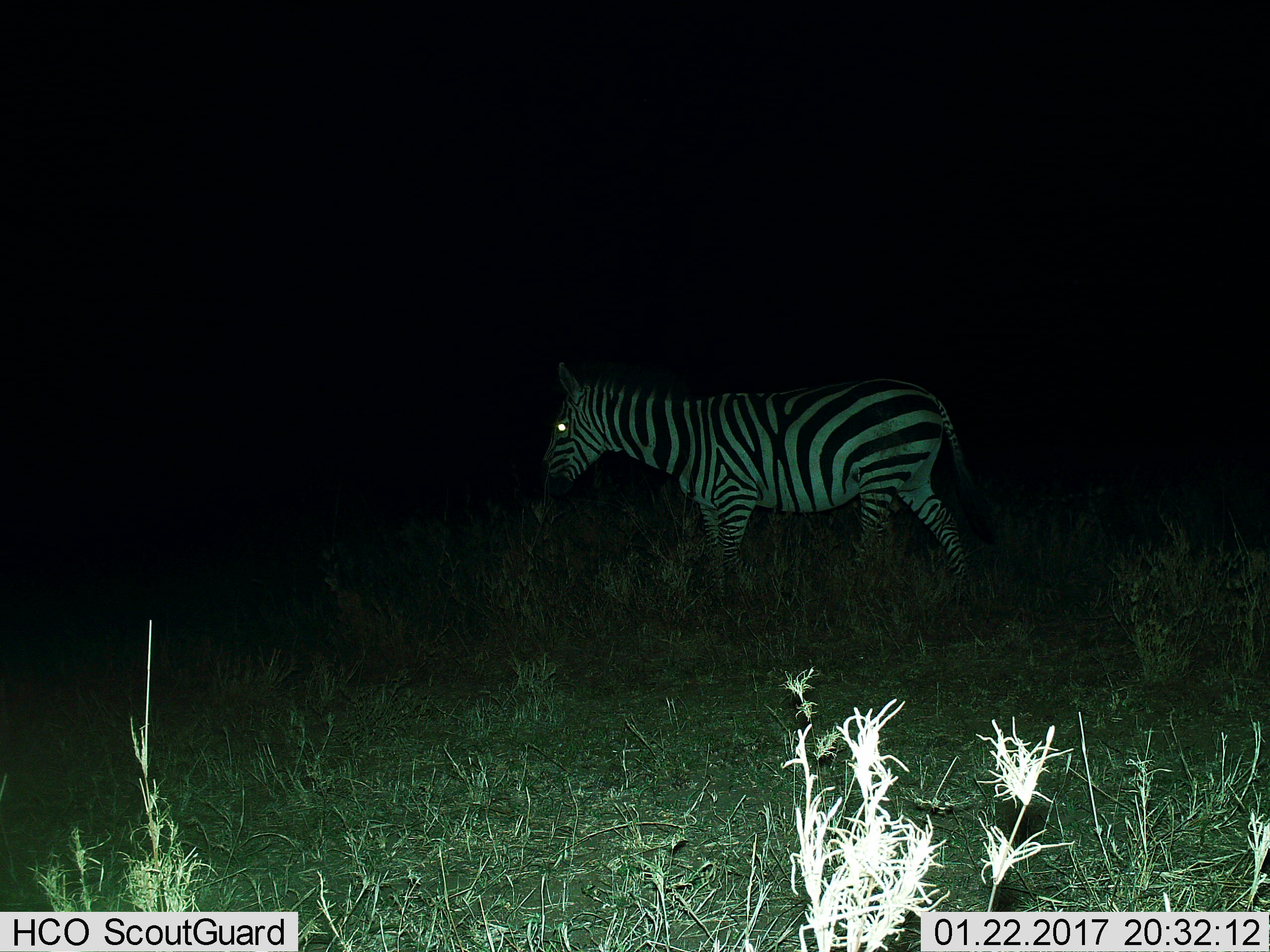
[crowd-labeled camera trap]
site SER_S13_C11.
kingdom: Animalia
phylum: Chordata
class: Mammalia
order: Perissodactyla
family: Equidae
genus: Equus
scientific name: Equus quagga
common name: plains zebra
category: zebraplains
Zebraplains (plains zebra) (Equus quagga), count 1. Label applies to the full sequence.